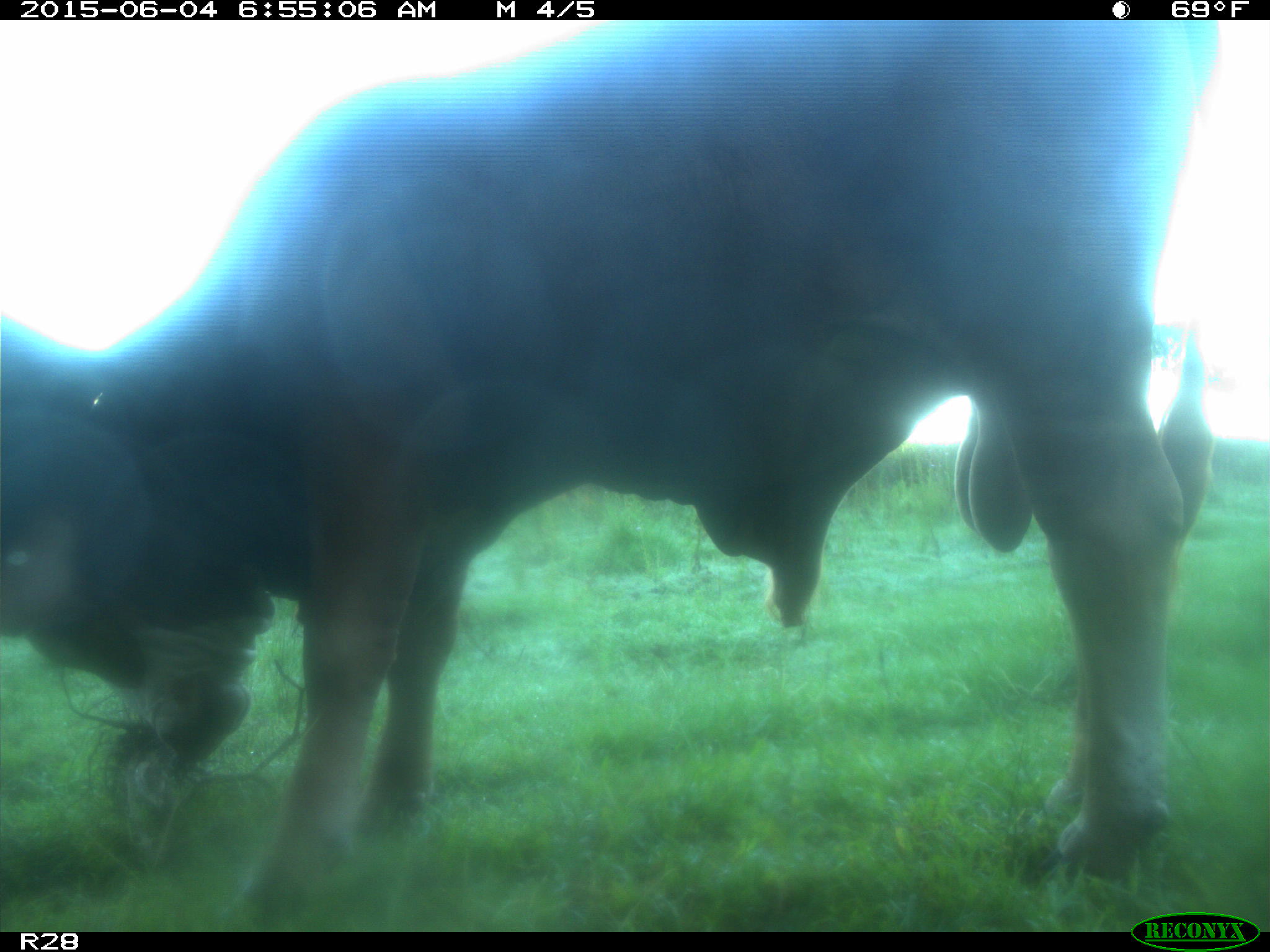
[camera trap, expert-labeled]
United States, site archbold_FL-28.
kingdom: Animalia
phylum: Chordata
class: Mammalia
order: Artiodactyla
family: Bovidae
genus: Bos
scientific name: Bos taurus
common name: domestic cow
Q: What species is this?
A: Bos taurus (domestic cow).